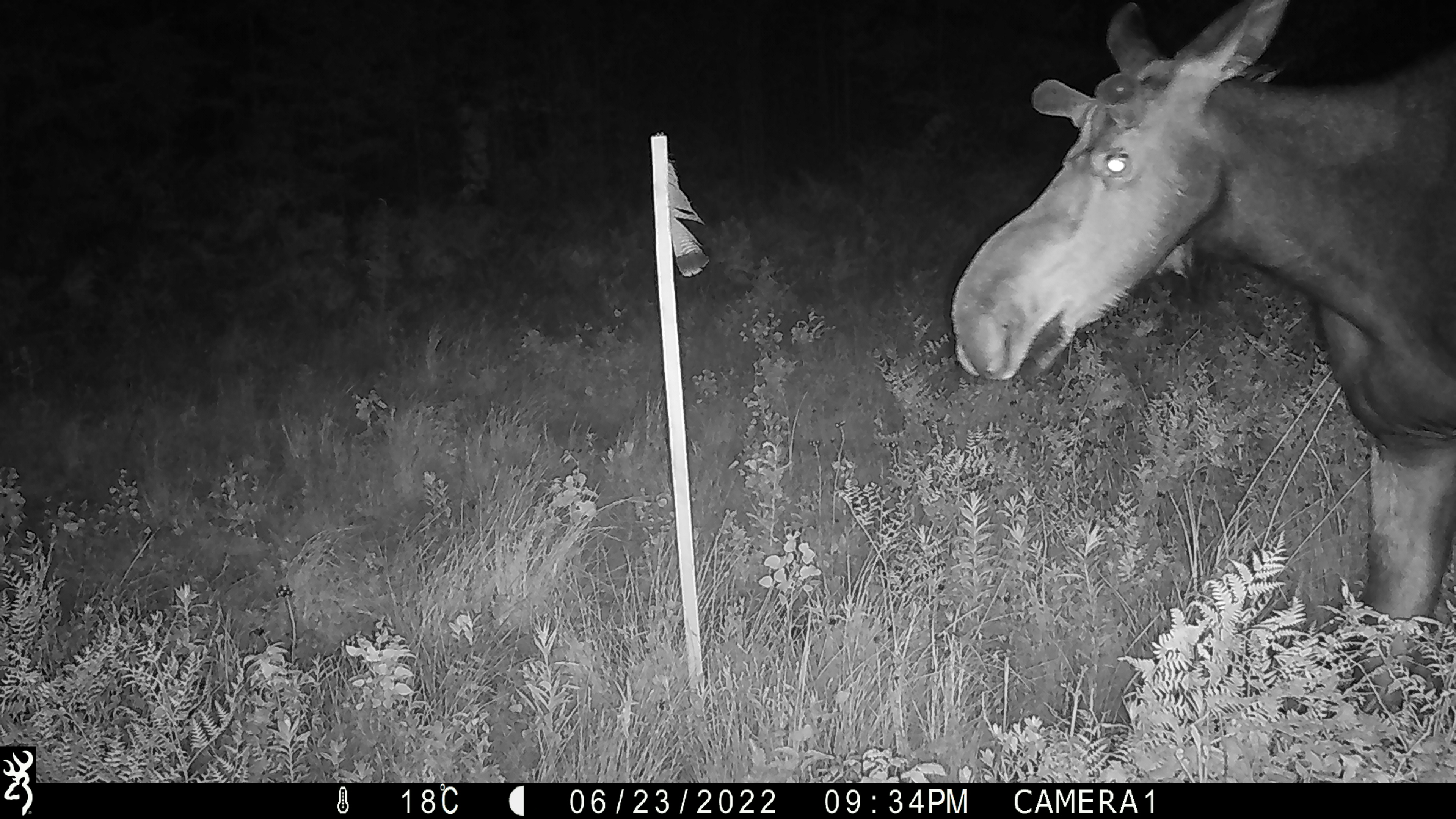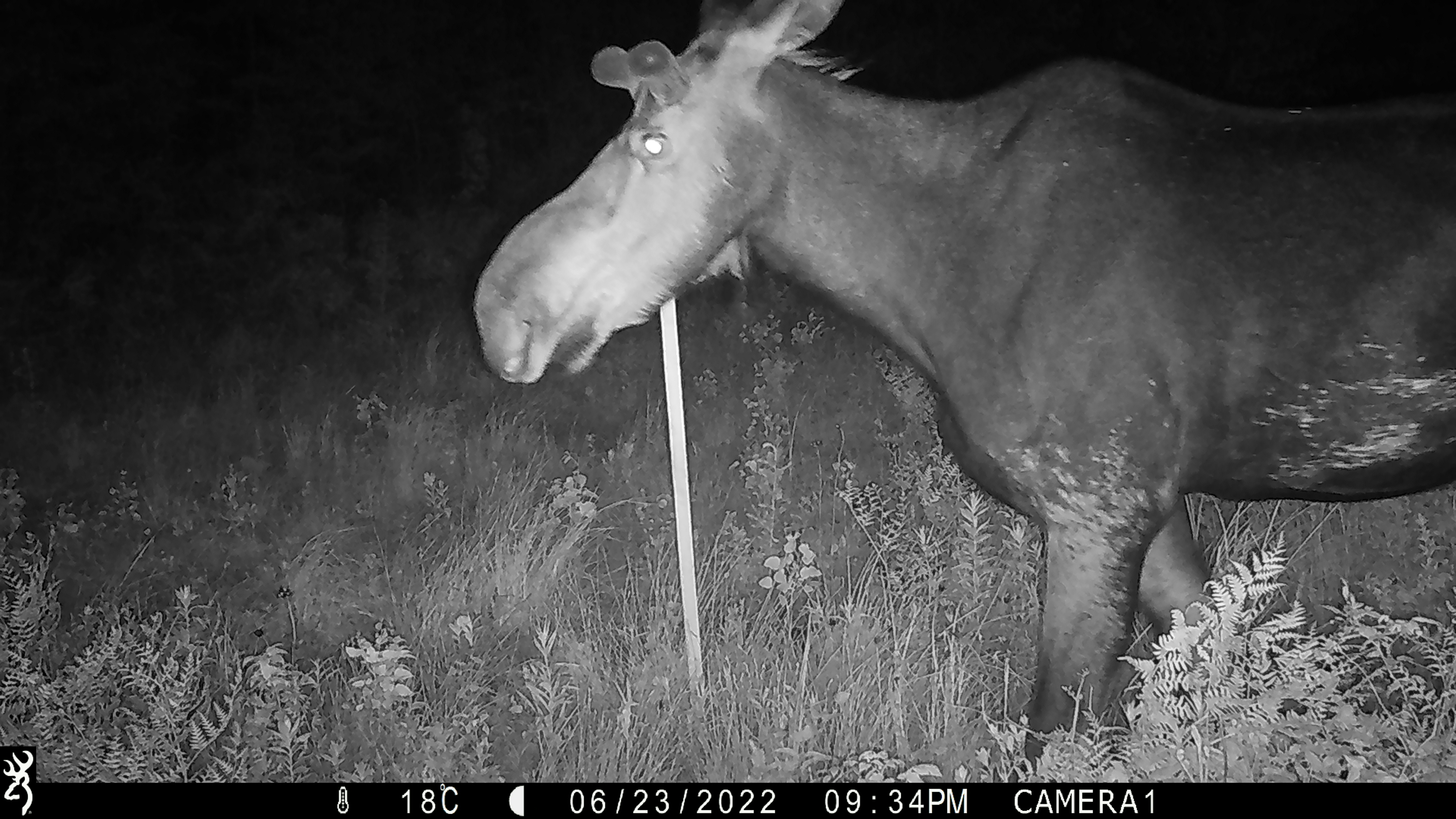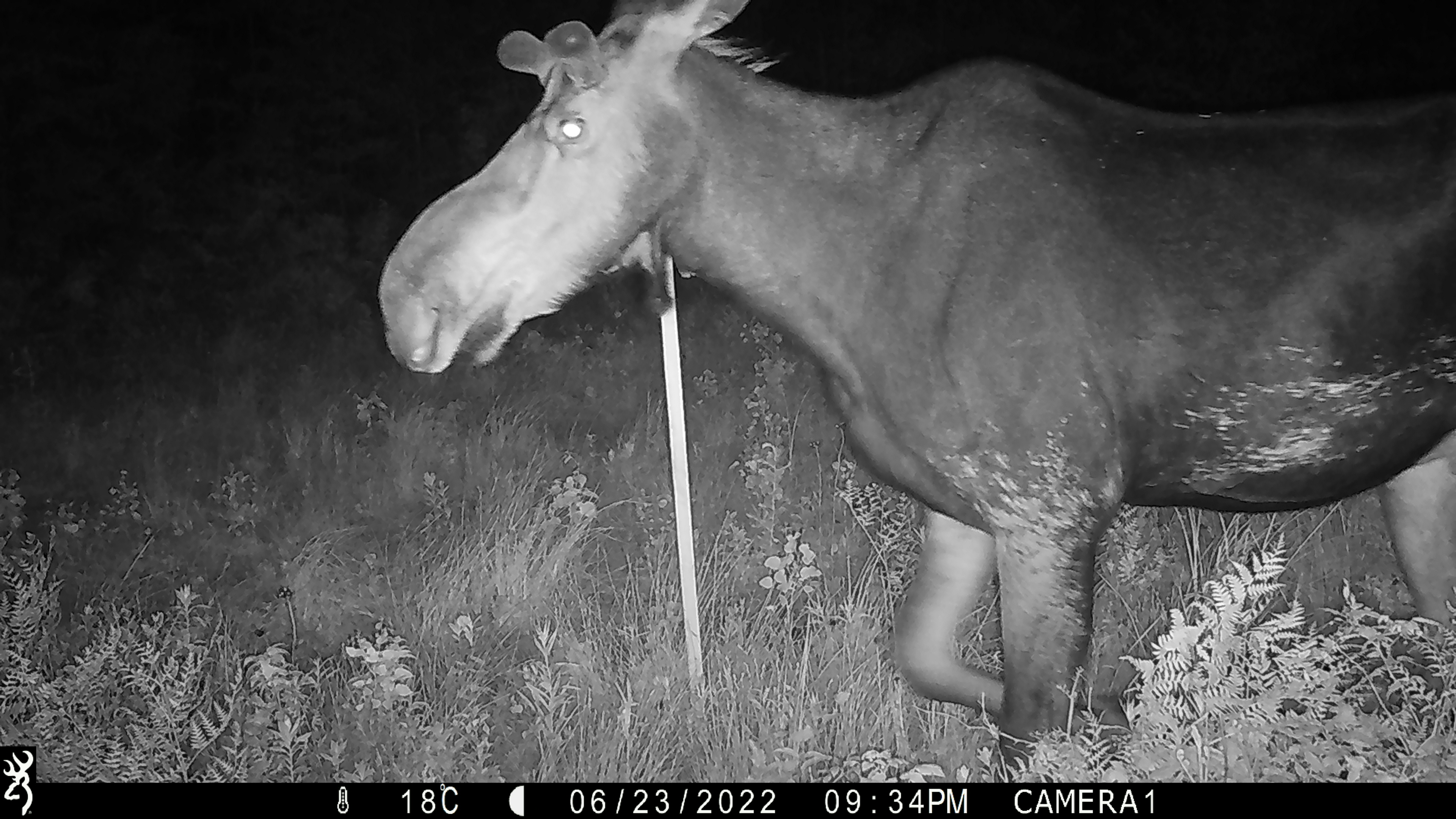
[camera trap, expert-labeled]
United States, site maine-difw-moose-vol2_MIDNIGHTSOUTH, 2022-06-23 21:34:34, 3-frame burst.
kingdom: Animalia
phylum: Chordata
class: Mammalia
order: Artiodactyla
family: Cervidae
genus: Alces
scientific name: Alces alces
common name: moose